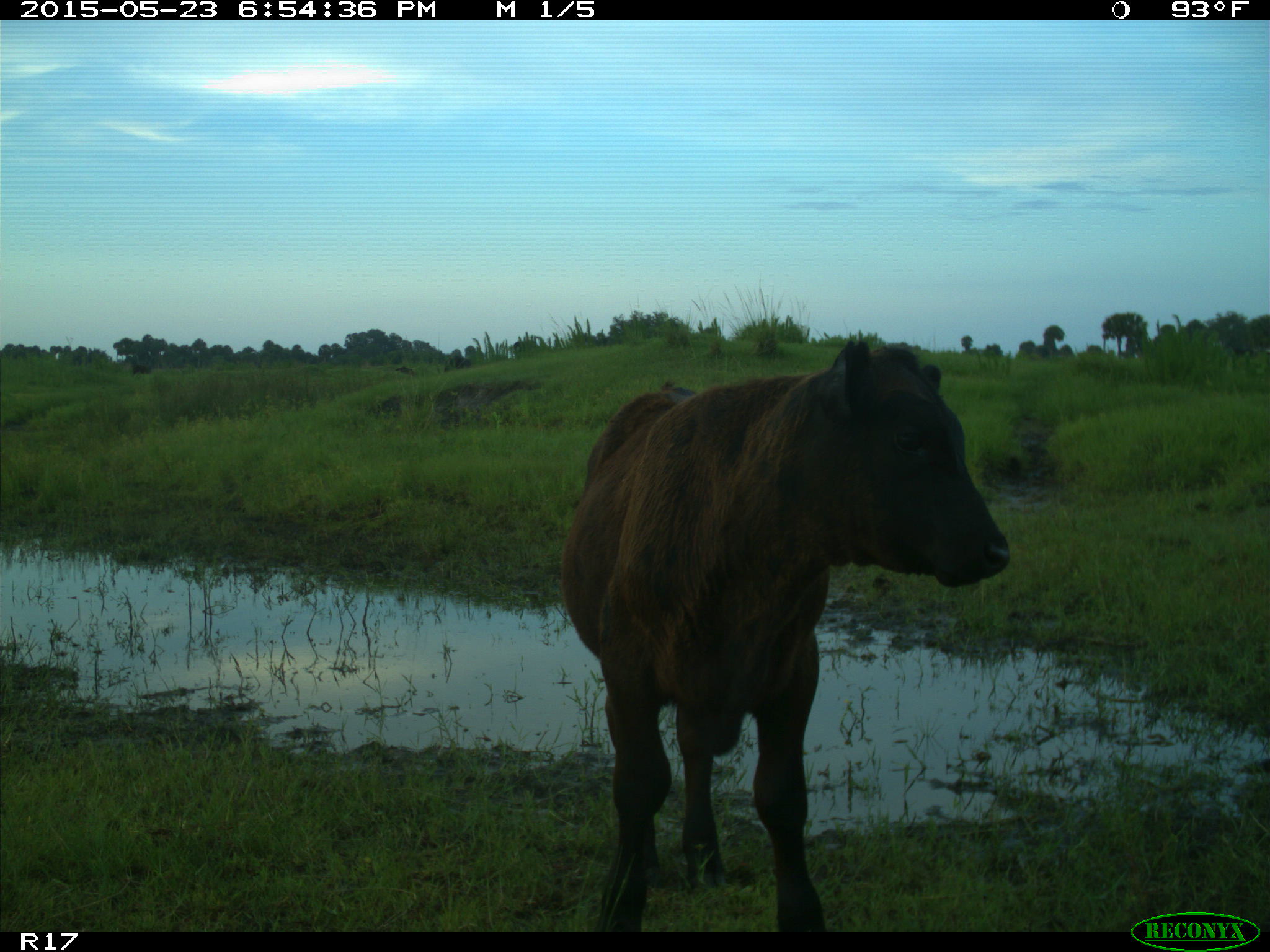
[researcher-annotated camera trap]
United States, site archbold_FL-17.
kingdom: Animalia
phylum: Chordata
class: Mammalia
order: Artiodactyla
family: Bovidae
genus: Bos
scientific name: Bos taurus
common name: domestic cow